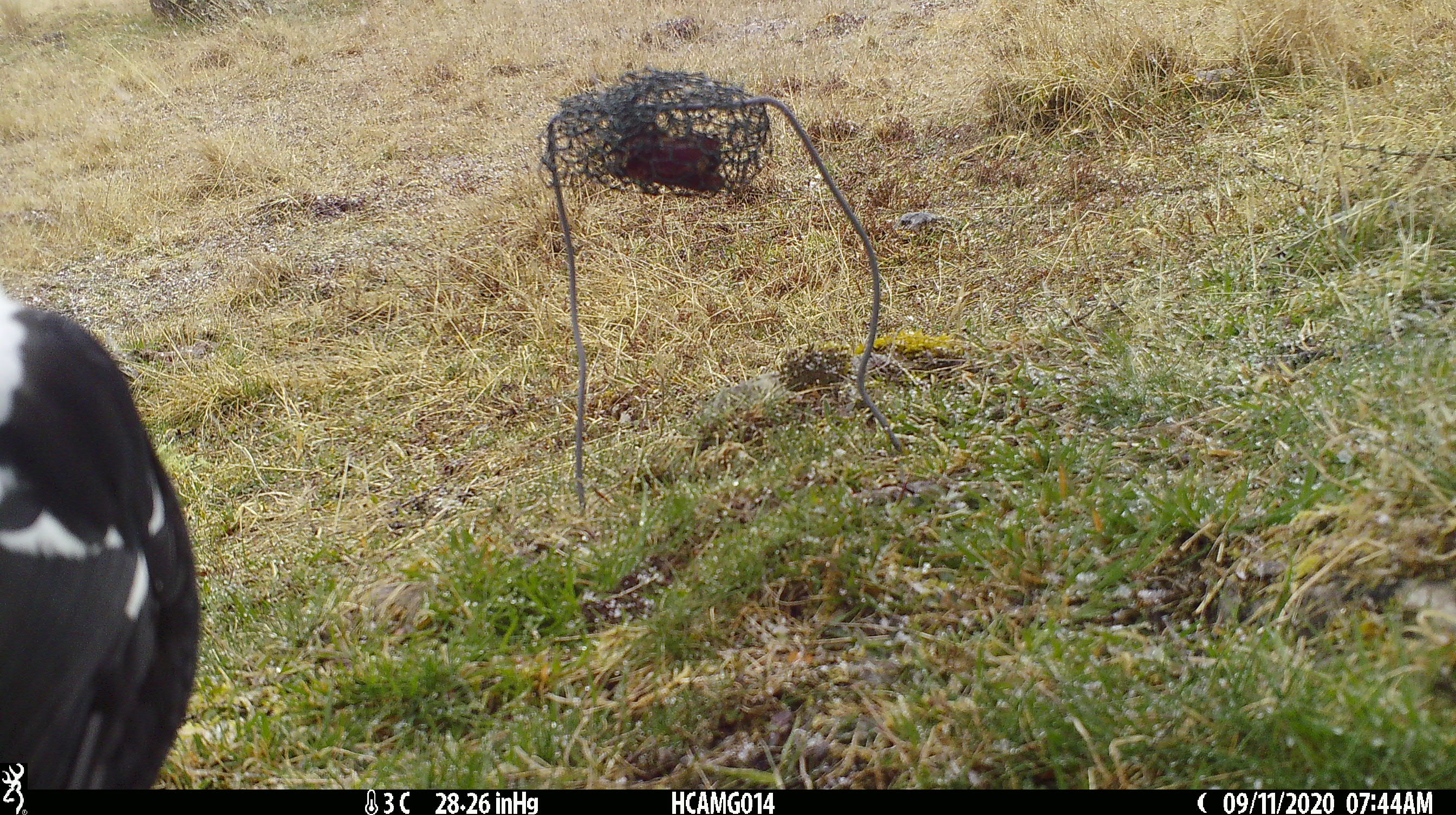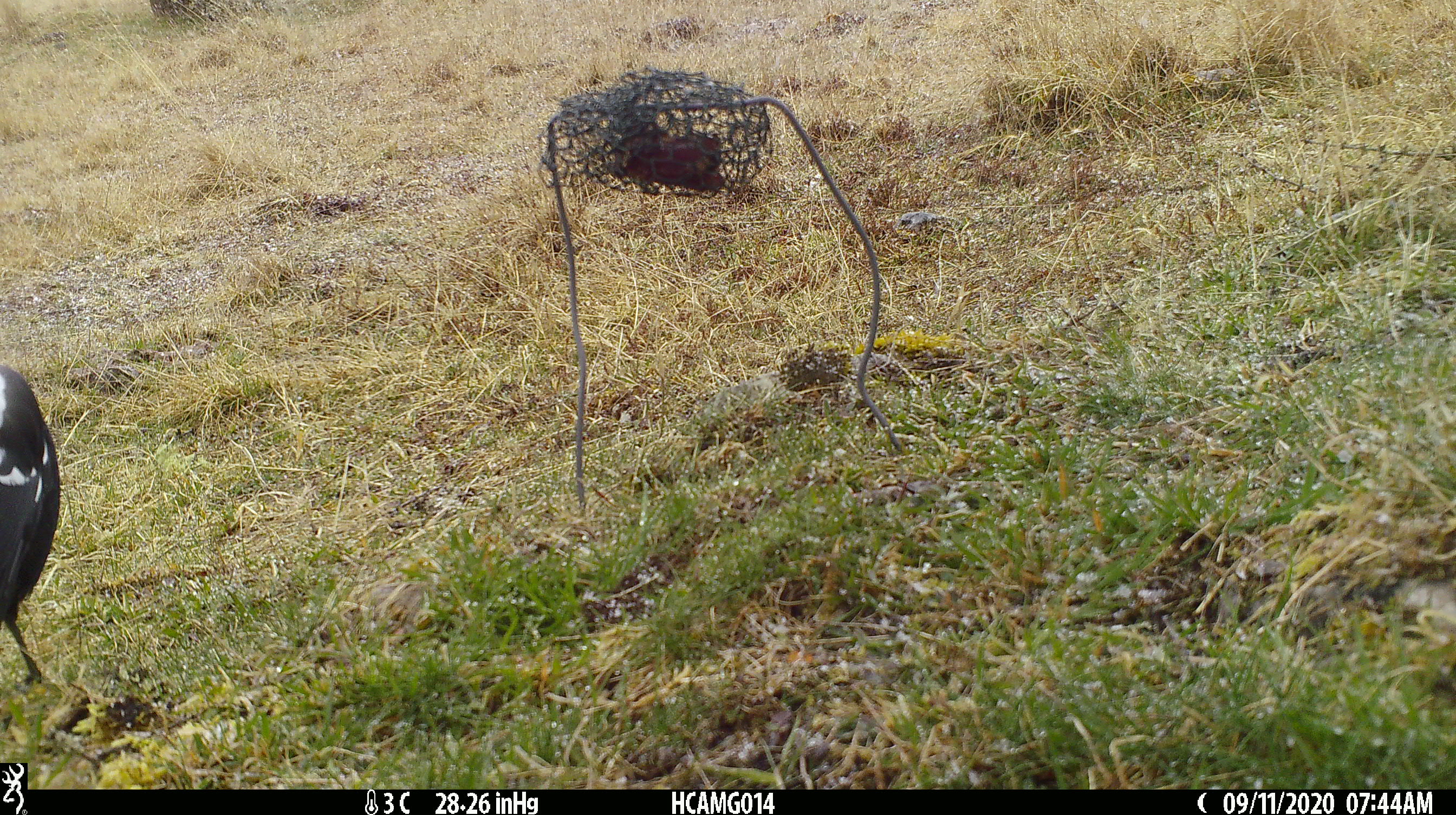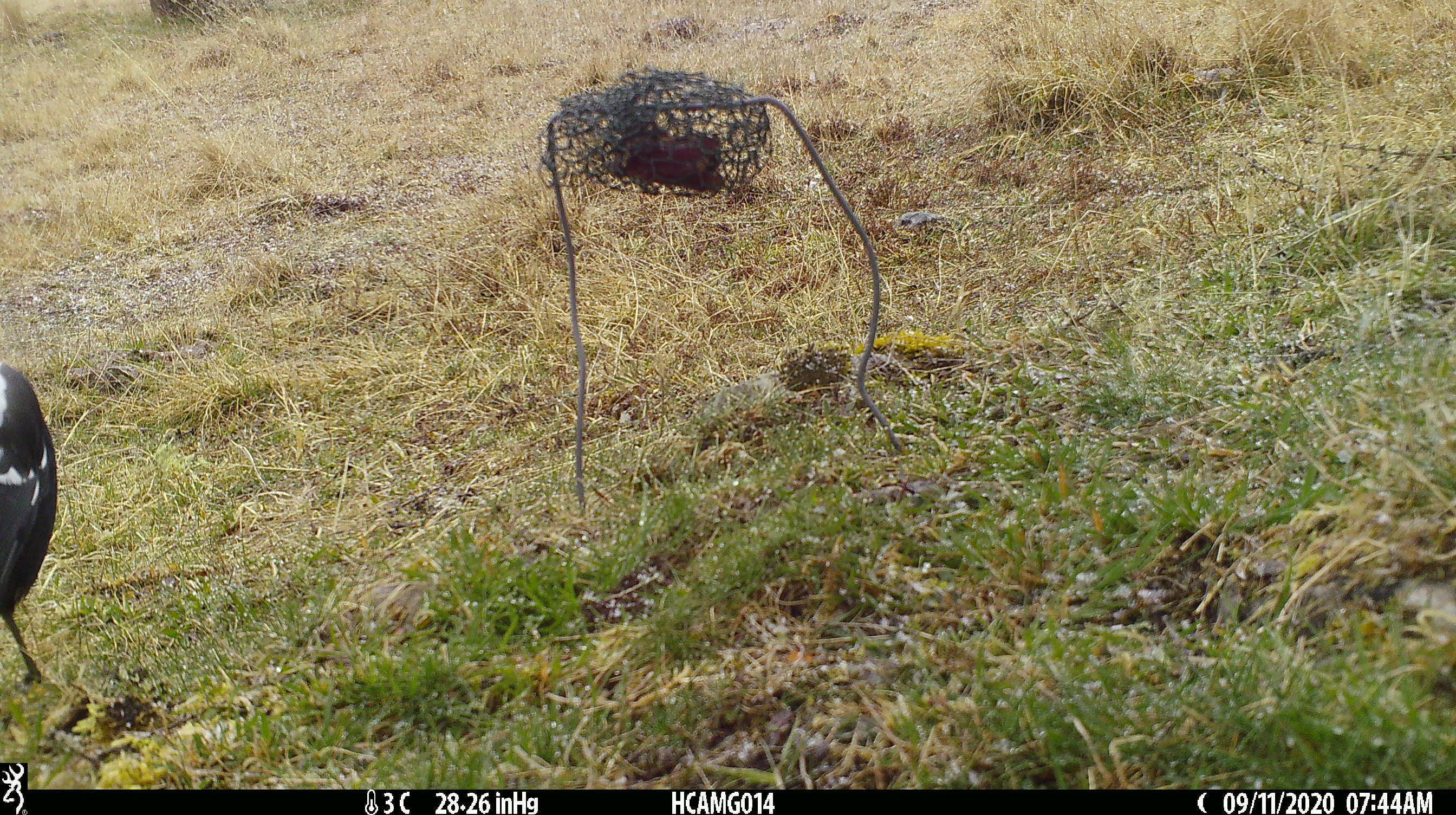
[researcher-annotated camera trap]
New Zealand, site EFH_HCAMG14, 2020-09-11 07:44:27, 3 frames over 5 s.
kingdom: Animalia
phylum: Chordata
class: Aves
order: Passeriformes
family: Artamidae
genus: Gymnorhina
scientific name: Gymnorhina tibicen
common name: australian magpie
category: magpie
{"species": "magpie (australian magpie) (Gymnorhina tibicen)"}